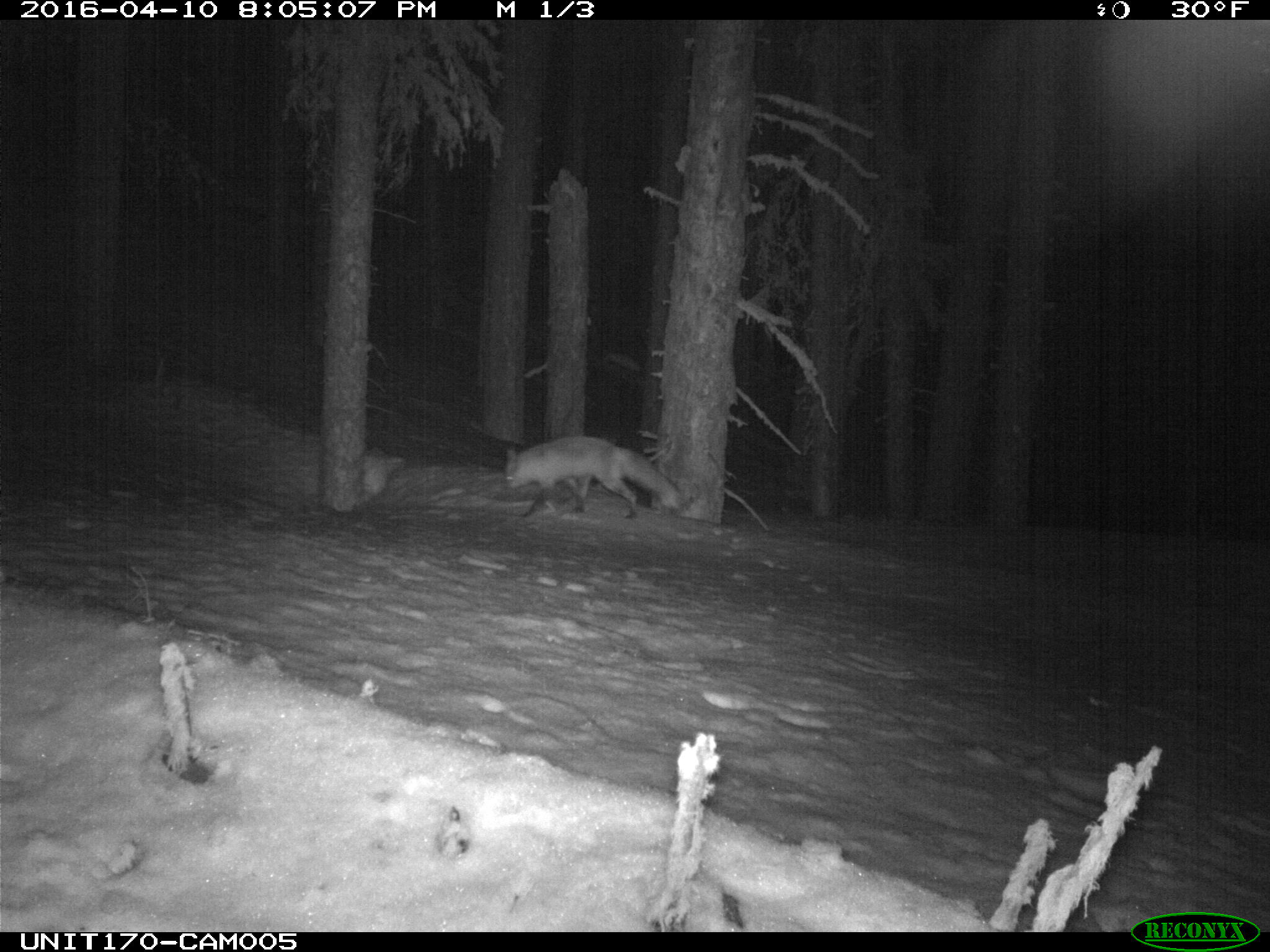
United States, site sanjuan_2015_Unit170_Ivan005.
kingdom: Animalia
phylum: Chordata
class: Mammalia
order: Carnivora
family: Canidae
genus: Vulpes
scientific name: Vulpes vulpes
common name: red fox